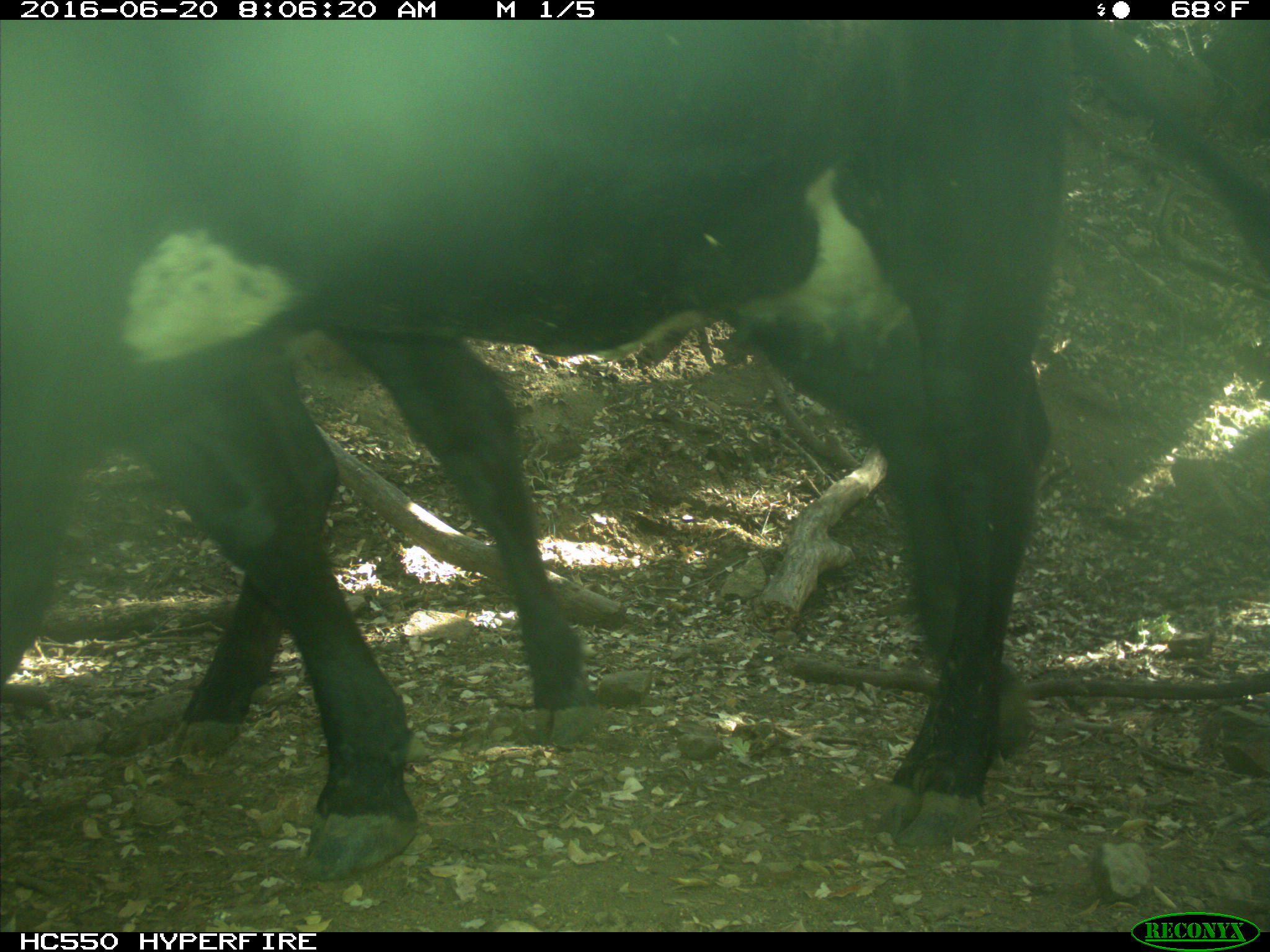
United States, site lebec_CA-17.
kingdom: Animalia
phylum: Chordata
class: Mammalia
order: Artiodactyla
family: Bovidae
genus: Bos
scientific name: Bos taurus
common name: domestic cow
Bos taurus (domestic cow).